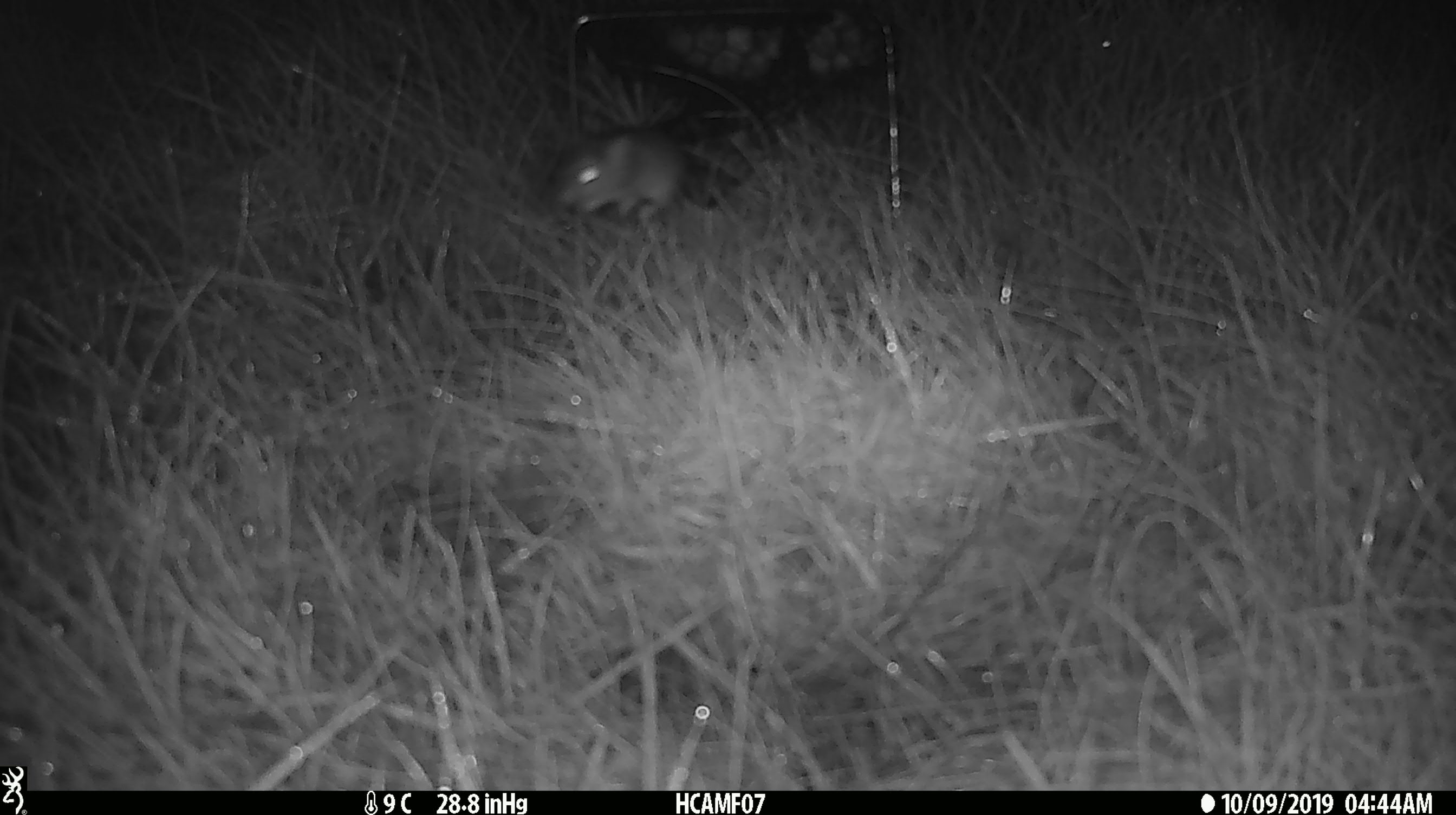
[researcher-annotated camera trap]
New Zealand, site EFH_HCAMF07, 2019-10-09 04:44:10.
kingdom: Animalia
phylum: Chordata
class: Mammalia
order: Rodentia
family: Muridae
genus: Mus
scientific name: Mus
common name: mouse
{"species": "mouse (Mus)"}